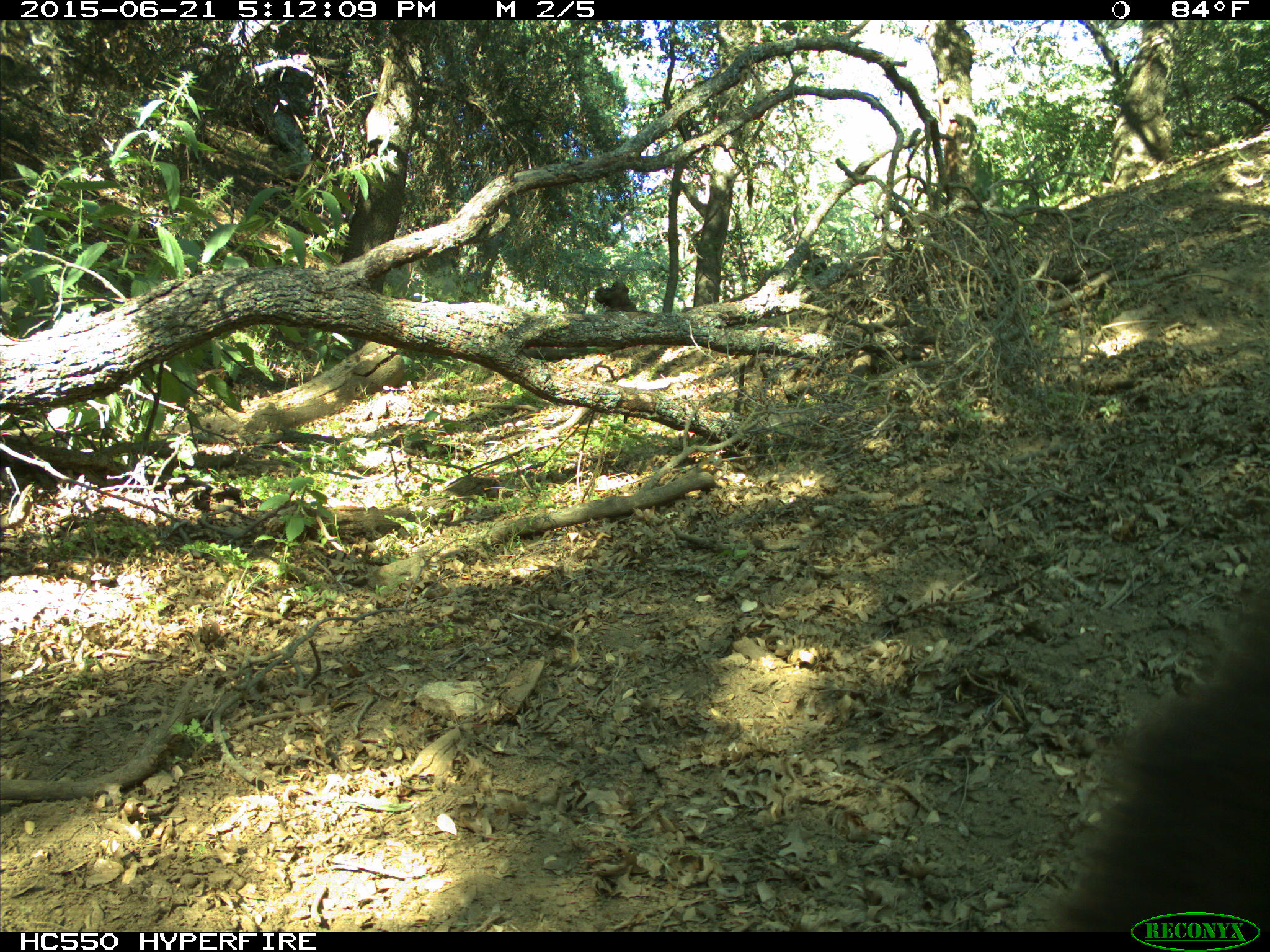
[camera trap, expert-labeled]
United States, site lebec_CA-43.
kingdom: Animalia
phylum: Chordata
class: Mammalia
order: Carnivora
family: Ursidae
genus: Ursus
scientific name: Ursus americanus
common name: american black bear